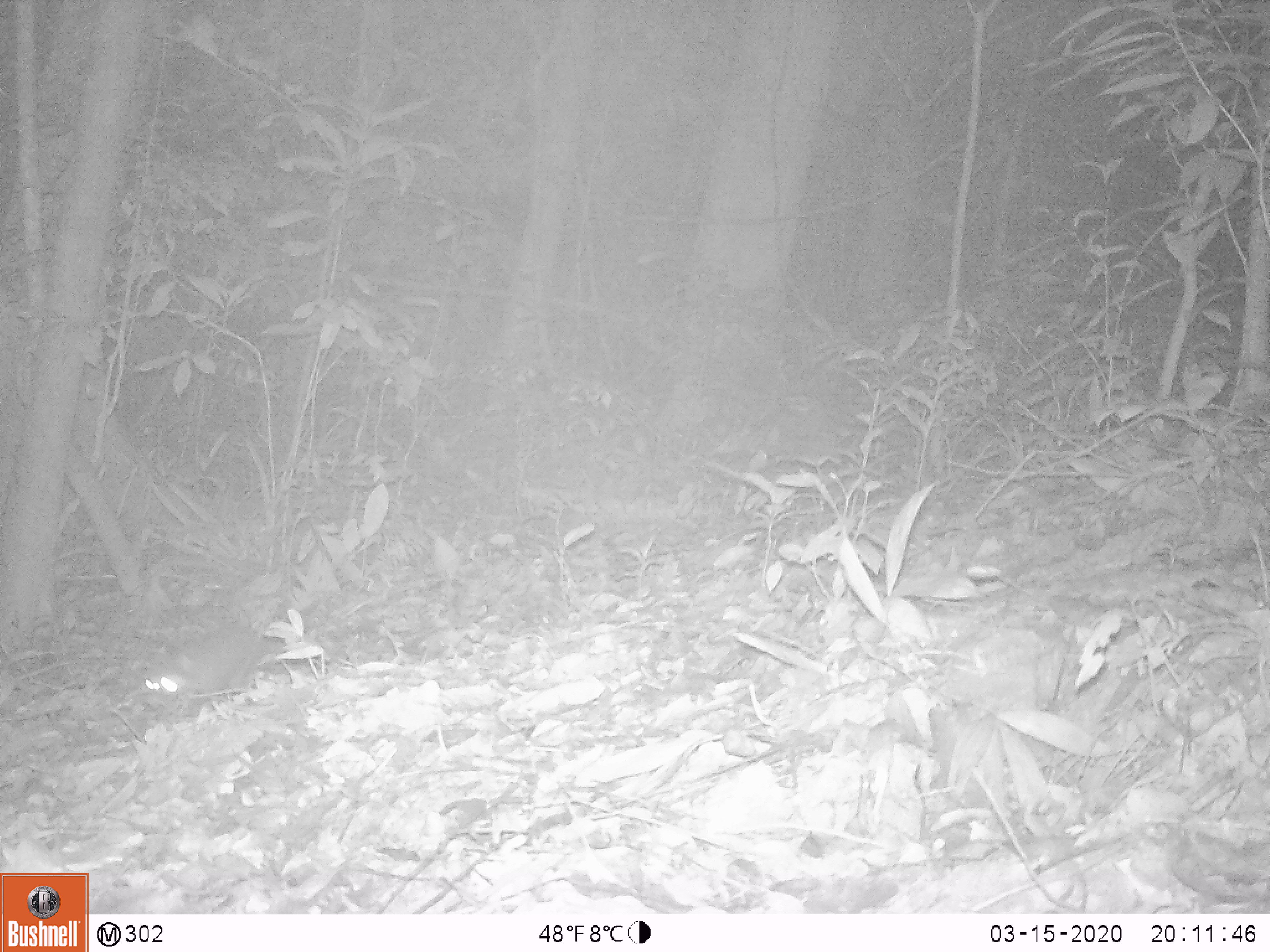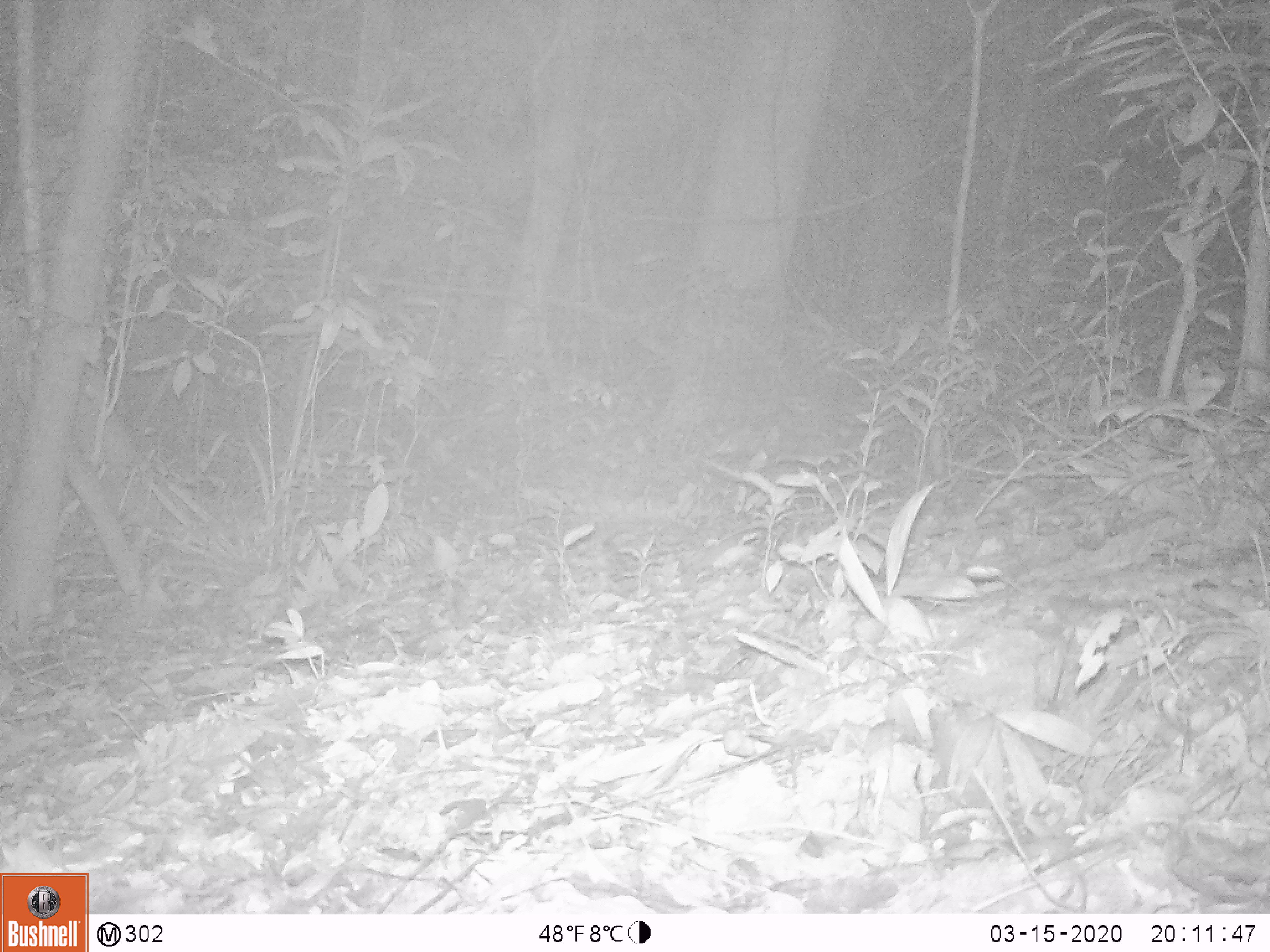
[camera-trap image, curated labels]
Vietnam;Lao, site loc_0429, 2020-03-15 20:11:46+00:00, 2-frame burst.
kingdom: Animalia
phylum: Chordata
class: Mammalia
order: Carnivora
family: Mustelidae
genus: Melogale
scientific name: Melogale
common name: ferret badger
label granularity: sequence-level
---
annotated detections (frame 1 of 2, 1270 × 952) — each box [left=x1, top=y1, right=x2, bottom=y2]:
ferret badger: [left=142, top=622, right=284, bottom=693]